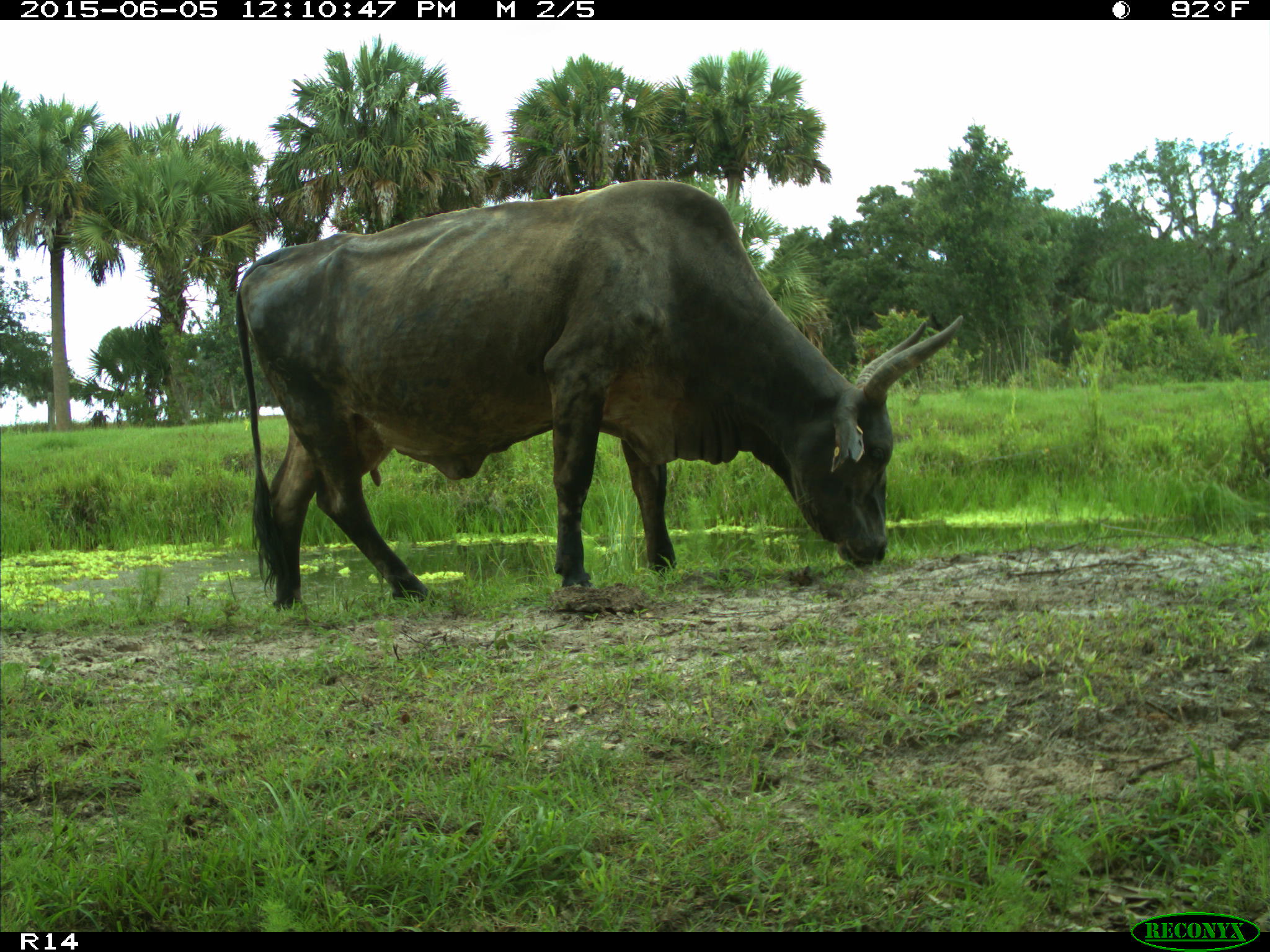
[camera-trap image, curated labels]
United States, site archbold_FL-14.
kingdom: Animalia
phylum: Chordata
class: Mammalia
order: Artiodactyla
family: Bovidae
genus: Bos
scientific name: Bos taurus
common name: domestic cow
Bos taurus (domestic cow).